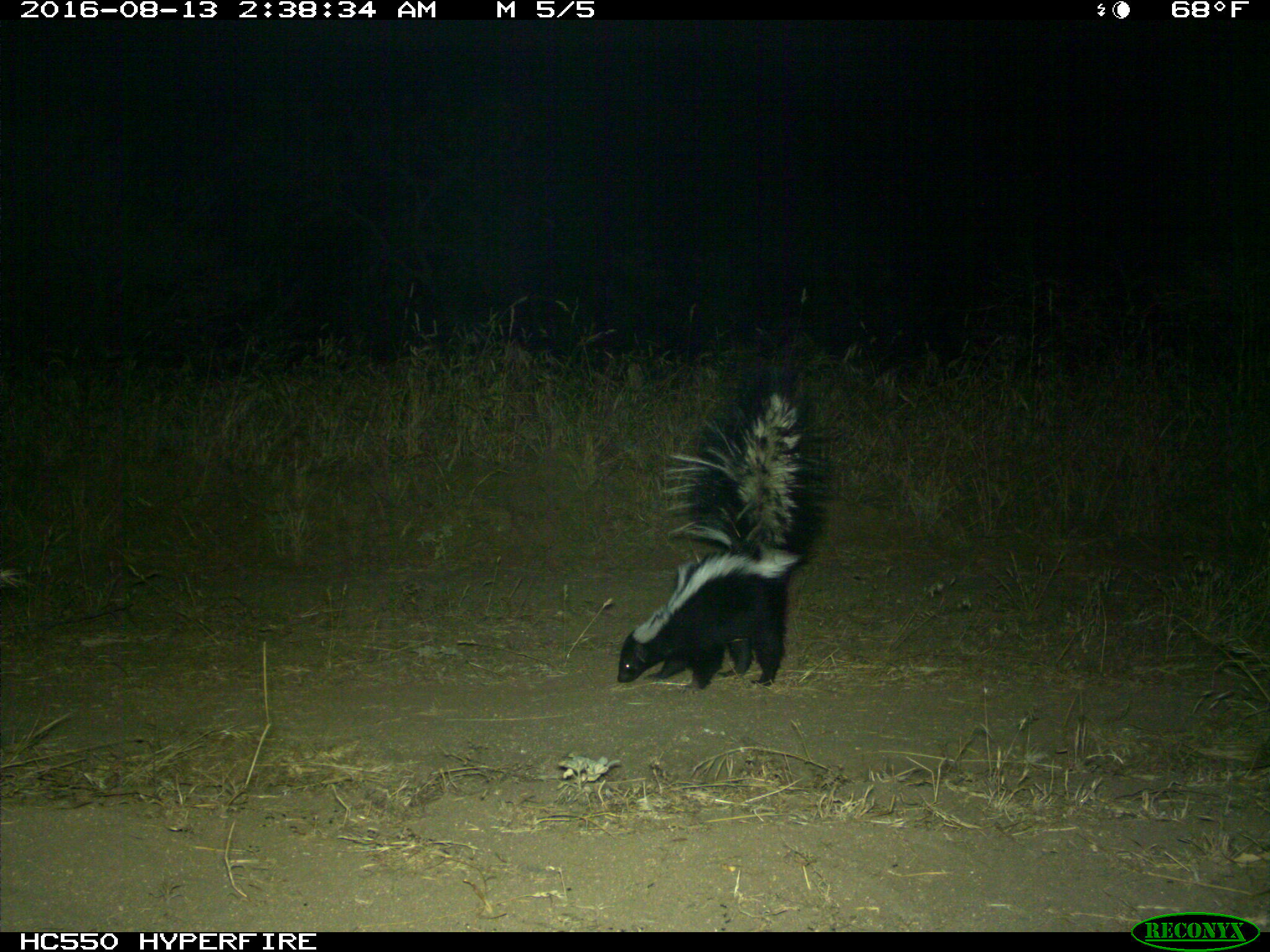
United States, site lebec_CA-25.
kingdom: Animalia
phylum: Chordata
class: Mammalia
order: Carnivora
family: Mephitidae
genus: Mephitis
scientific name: Mephitis mephitis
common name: striped skunk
Mephitis mephitis (striped skunk).